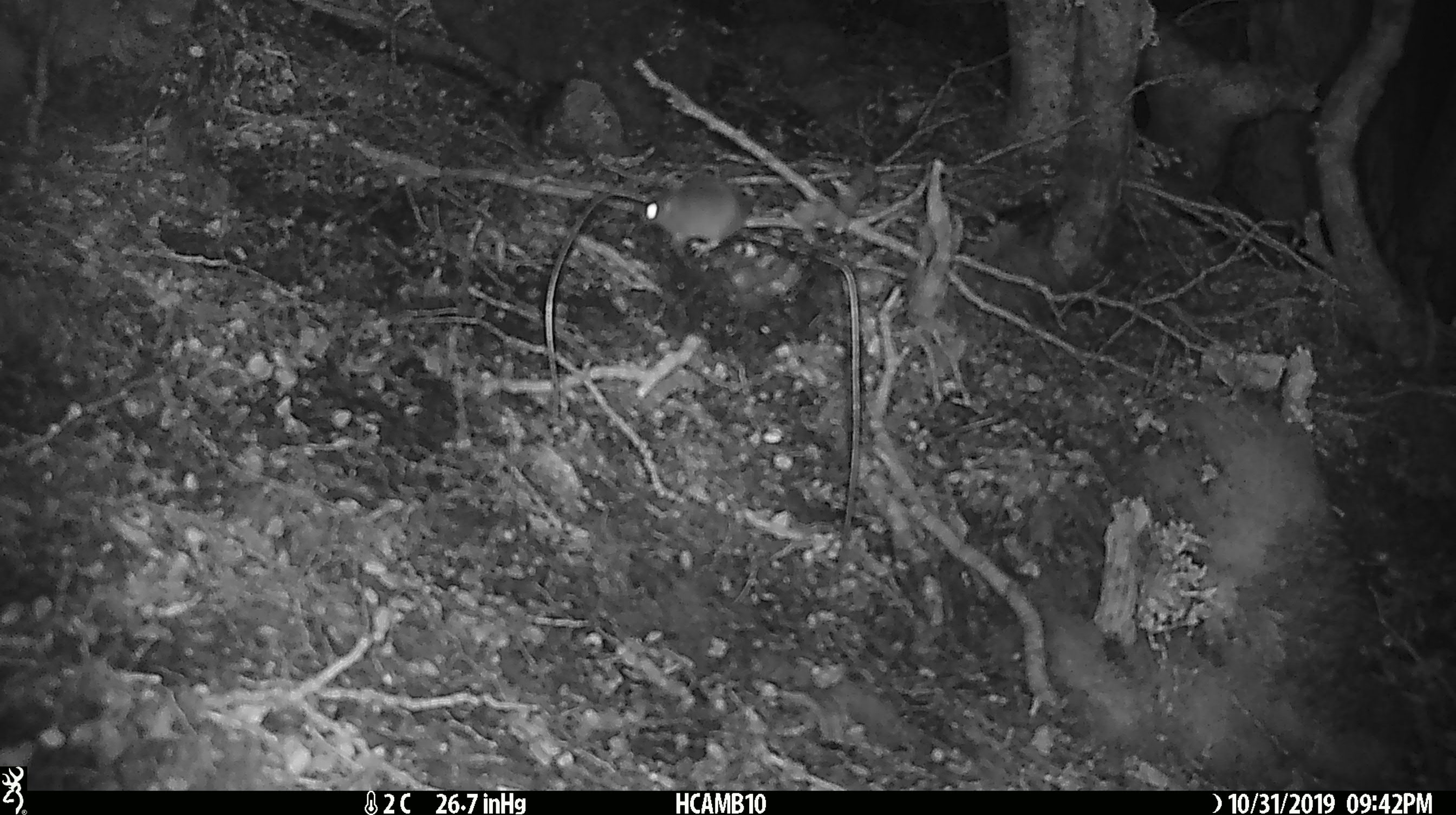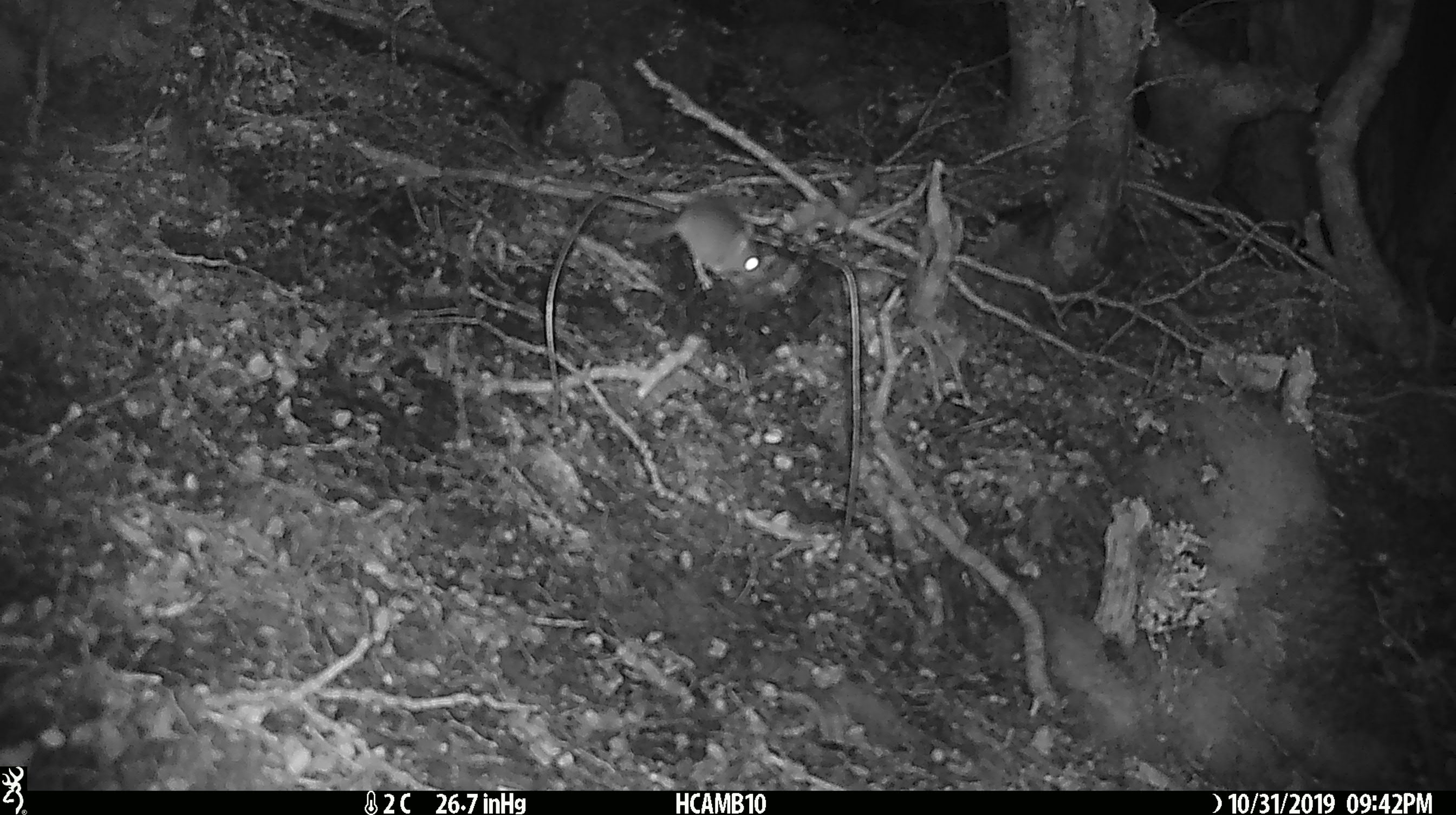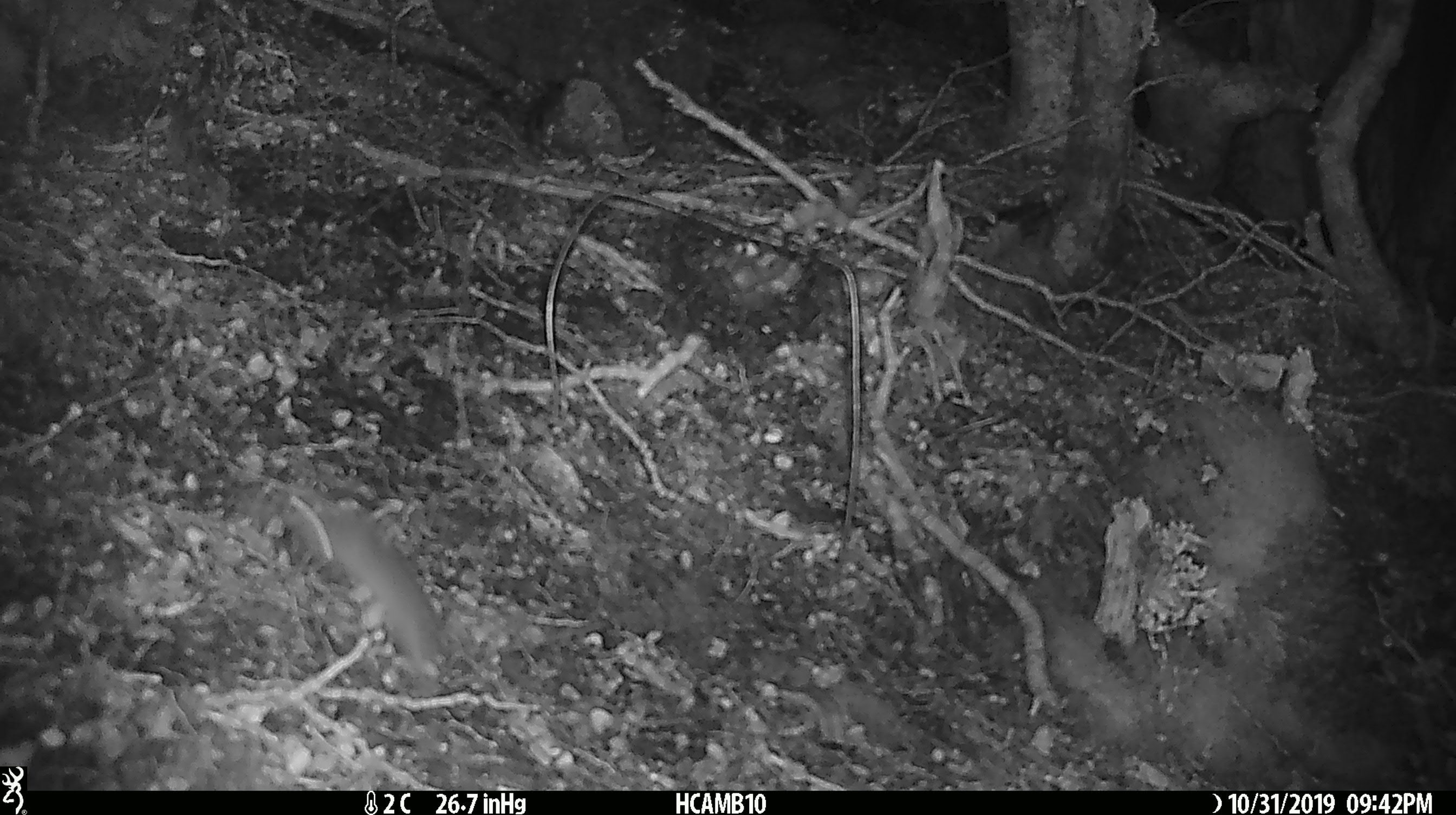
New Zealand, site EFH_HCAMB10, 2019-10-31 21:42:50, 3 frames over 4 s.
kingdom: Animalia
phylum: Chordata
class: Mammalia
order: Rodentia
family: Muridae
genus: Mus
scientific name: Mus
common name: mouse